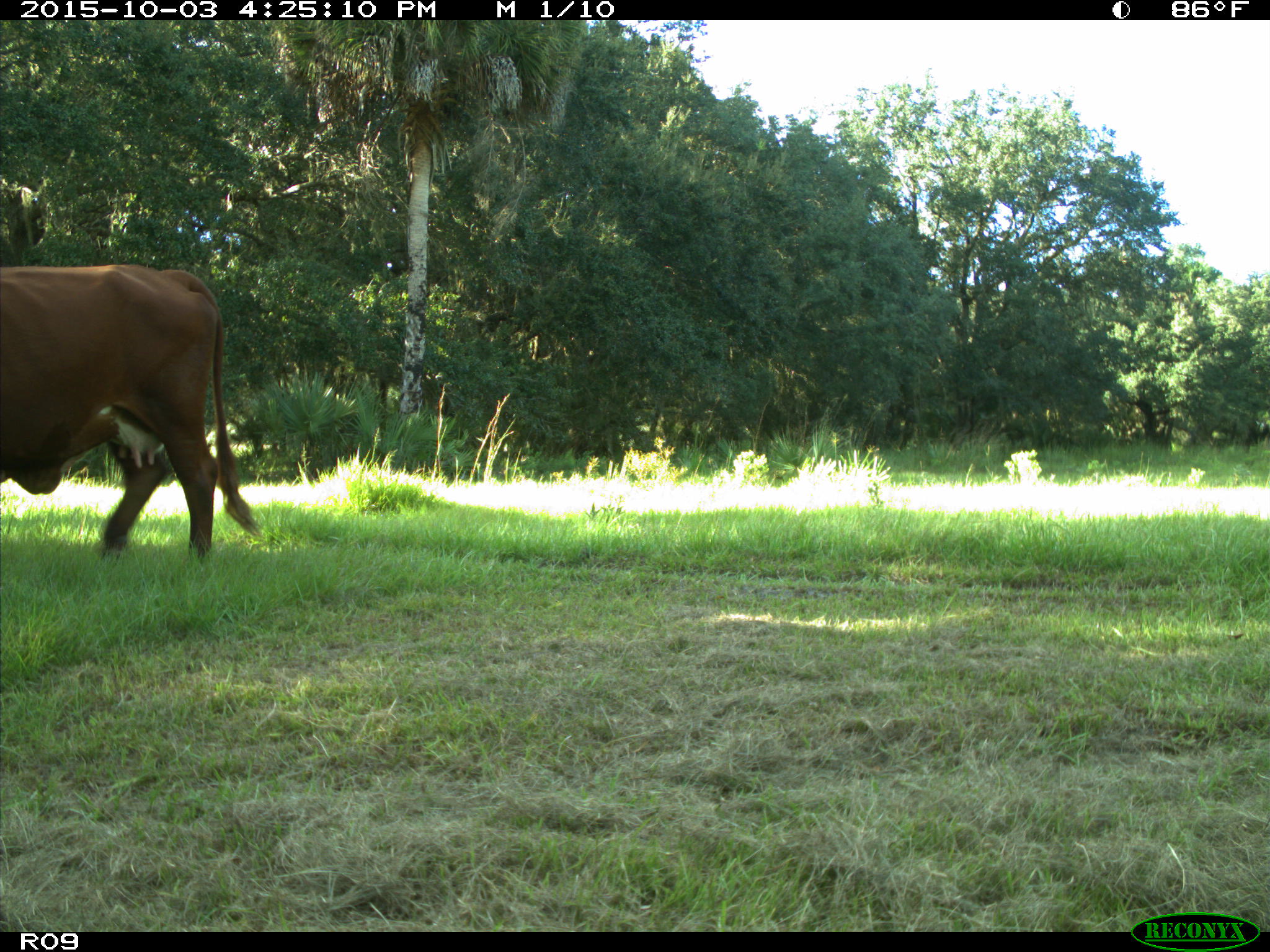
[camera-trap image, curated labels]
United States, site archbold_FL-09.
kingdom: Animalia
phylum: Chordata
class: Mammalia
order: Artiodactyla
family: Bovidae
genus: Bos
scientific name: Bos taurus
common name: domestic cow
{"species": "Bos taurus (domestic cow)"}